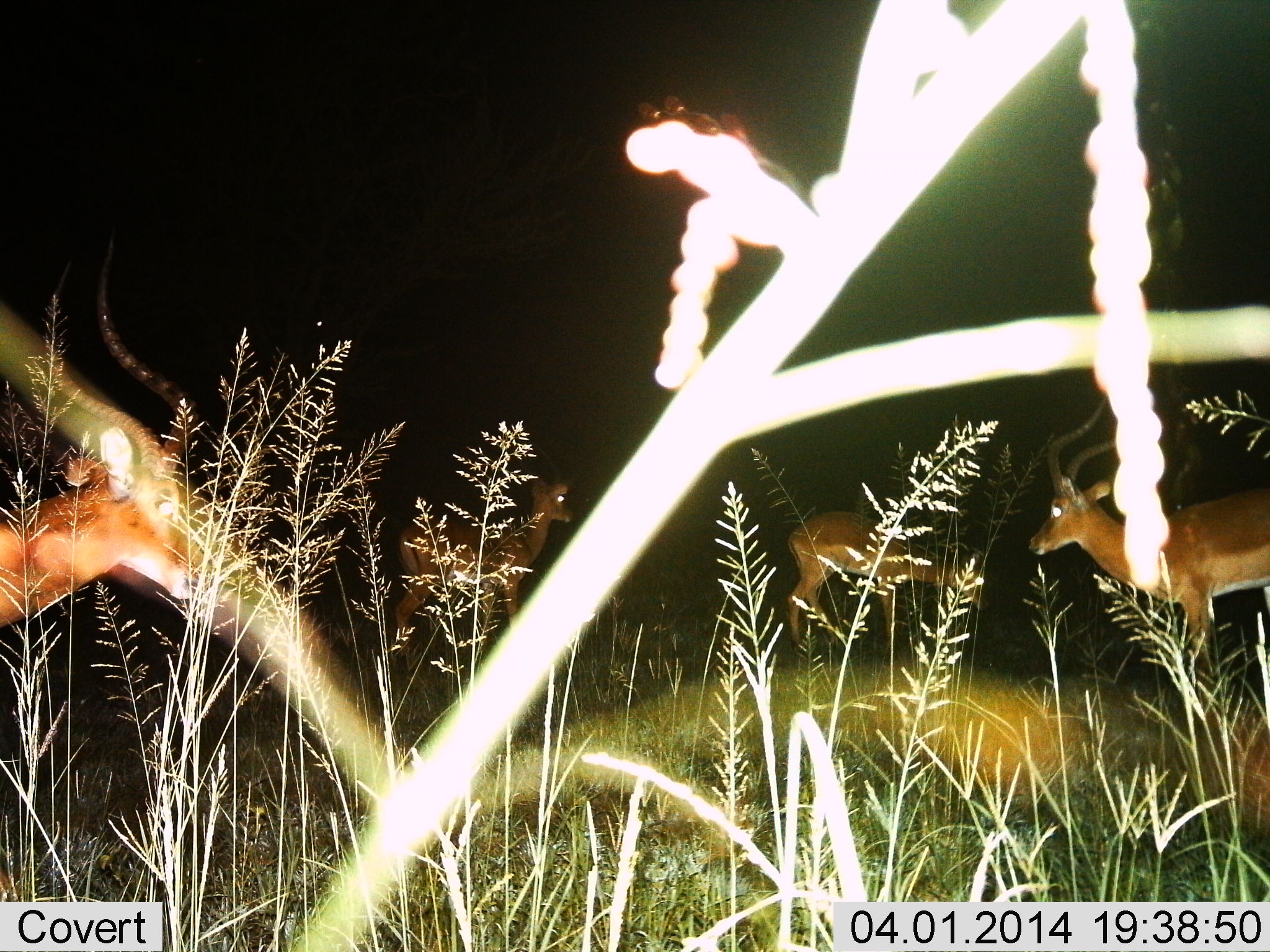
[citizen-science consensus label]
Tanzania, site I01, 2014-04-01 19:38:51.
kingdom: Animalia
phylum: Chordata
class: Mammalia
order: Artiodactyla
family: Bovidae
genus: Aepyceros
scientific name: Aepyceros melampus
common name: impala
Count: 4.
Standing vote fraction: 100%.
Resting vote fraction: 0%.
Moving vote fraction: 0%.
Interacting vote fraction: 0%.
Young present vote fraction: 0%.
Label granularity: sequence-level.